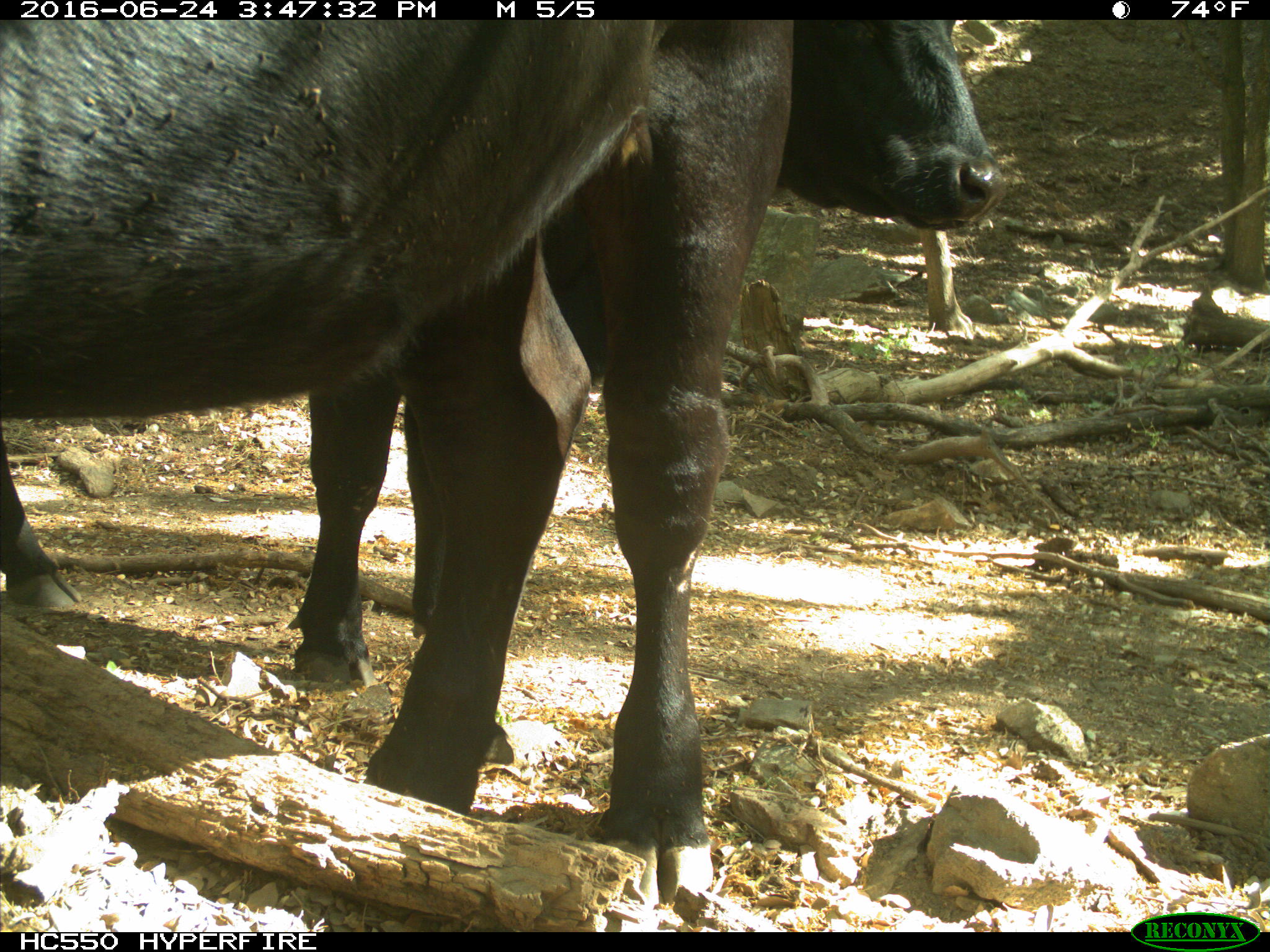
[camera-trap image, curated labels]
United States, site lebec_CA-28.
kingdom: Animalia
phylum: Chordata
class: Mammalia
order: Artiodactyla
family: Bovidae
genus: Bos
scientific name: Bos taurus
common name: domestic cow